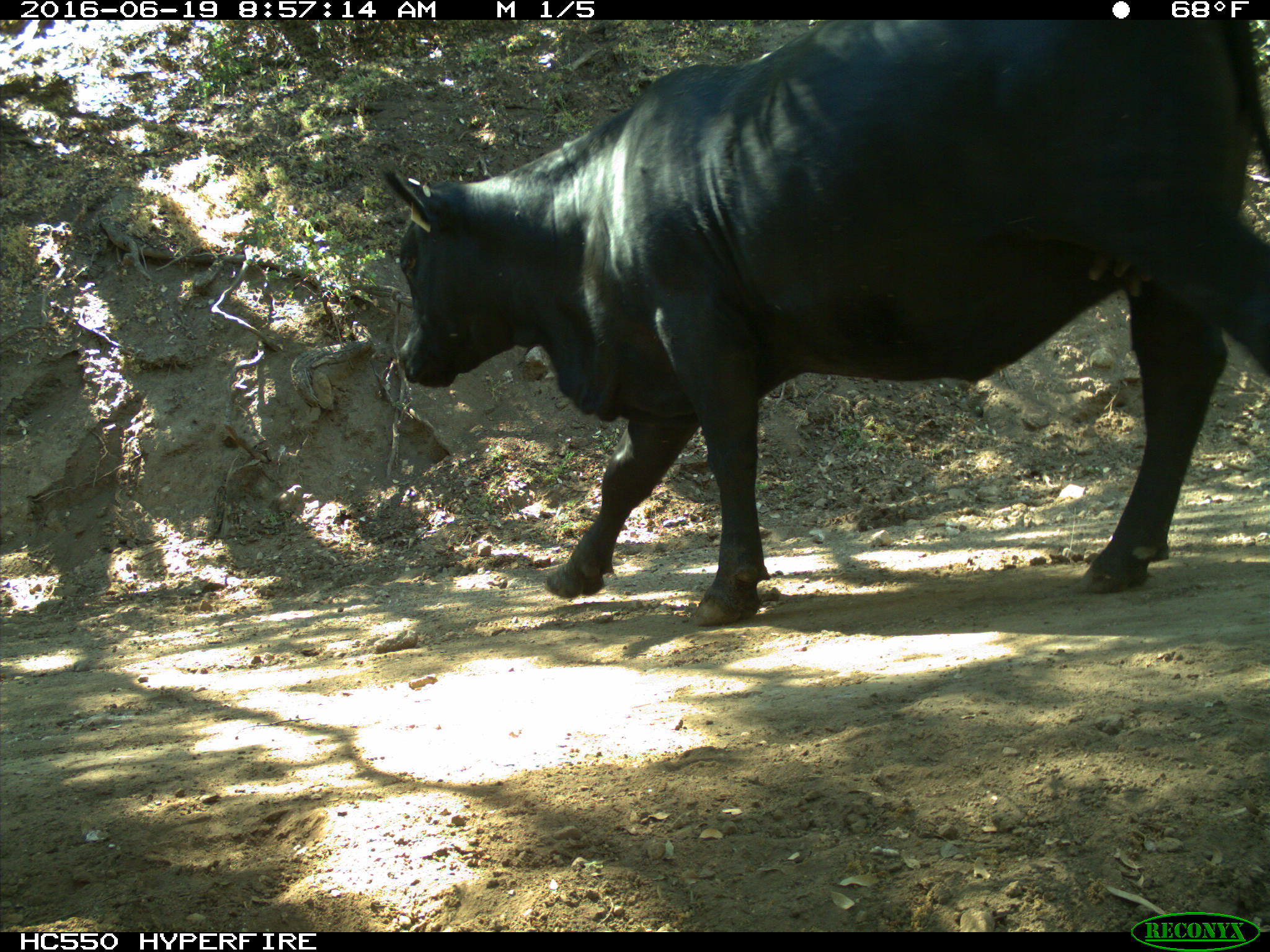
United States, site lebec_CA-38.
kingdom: Animalia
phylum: Chordata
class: Mammalia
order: Artiodactyla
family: Bovidae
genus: Bos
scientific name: Bos taurus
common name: domestic cow